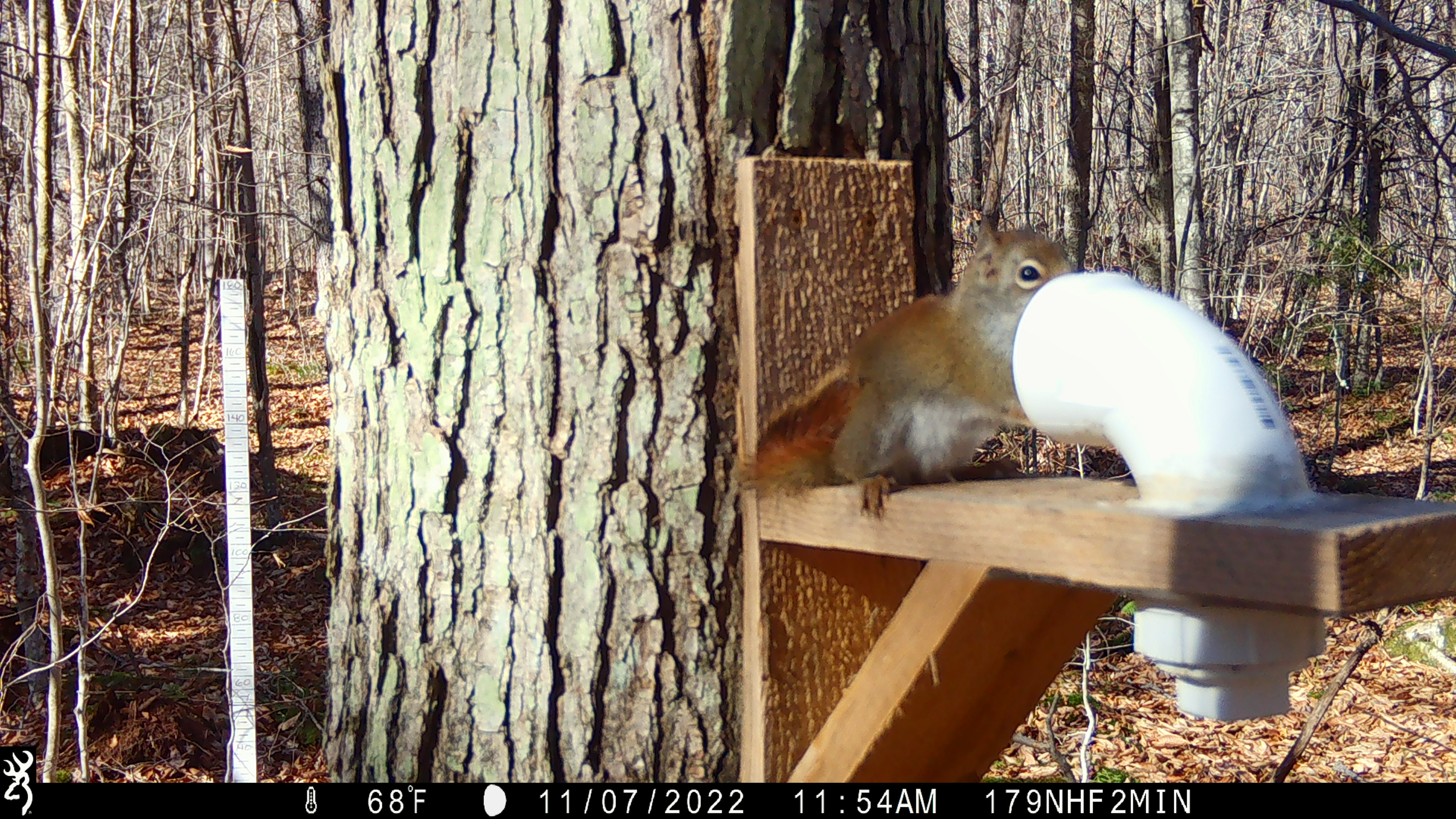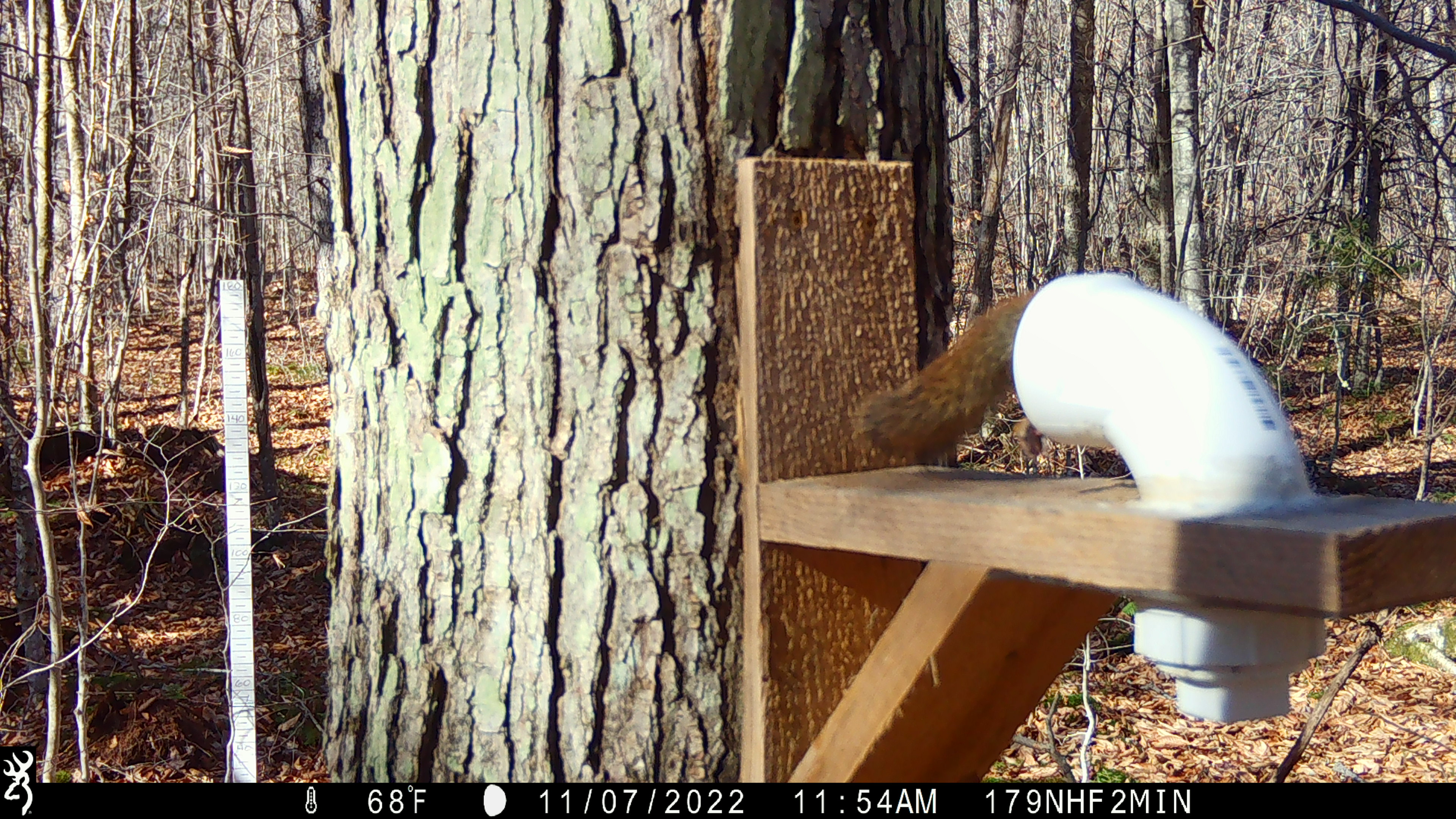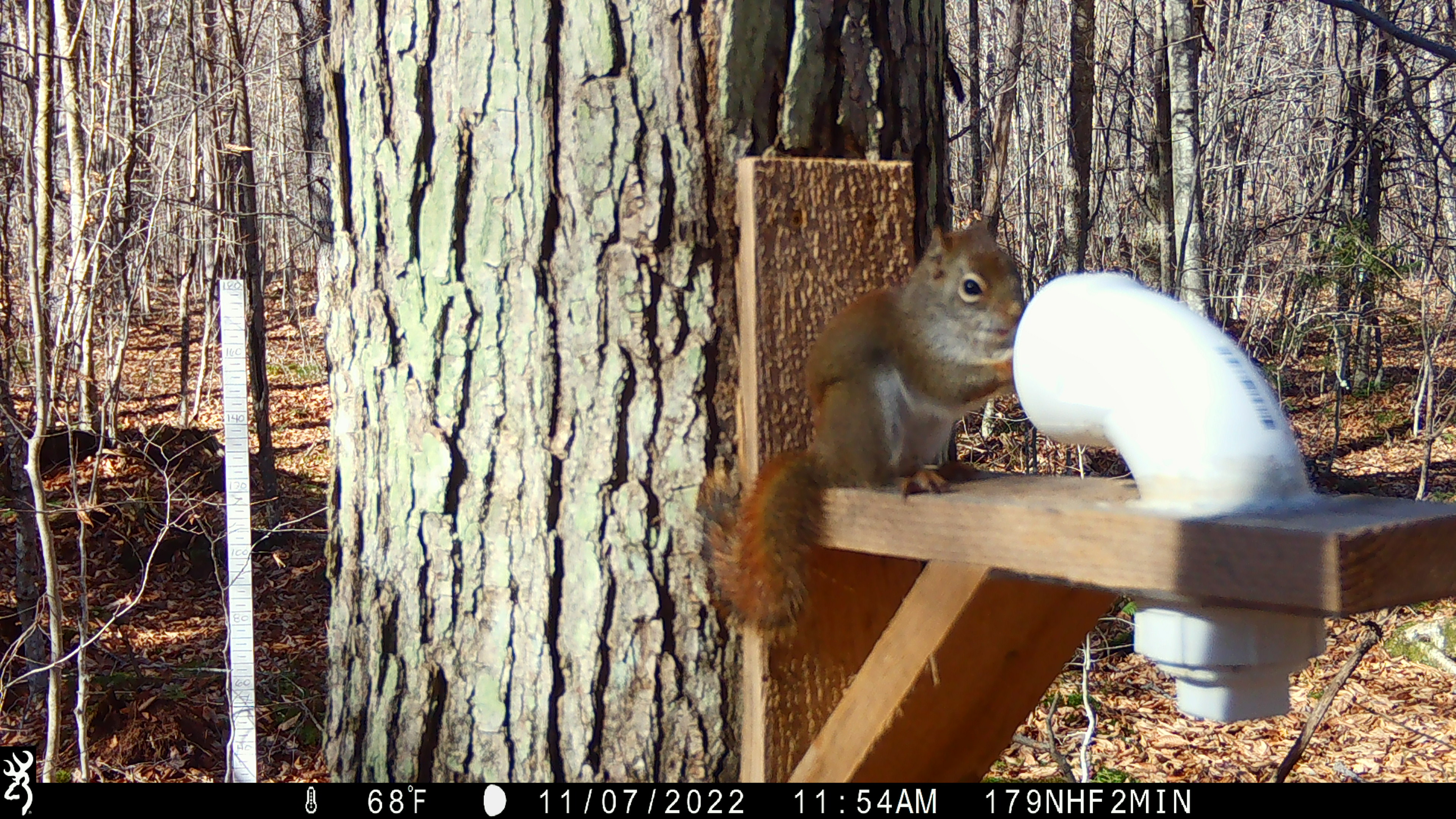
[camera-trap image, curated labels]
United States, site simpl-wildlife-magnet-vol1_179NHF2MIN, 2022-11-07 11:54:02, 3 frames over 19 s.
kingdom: Animalia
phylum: Chordata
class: Mammalia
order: Rodentia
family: Sciuridae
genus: Tamiasciurus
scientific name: Tamiasciurus hudsonicus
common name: red squirrel